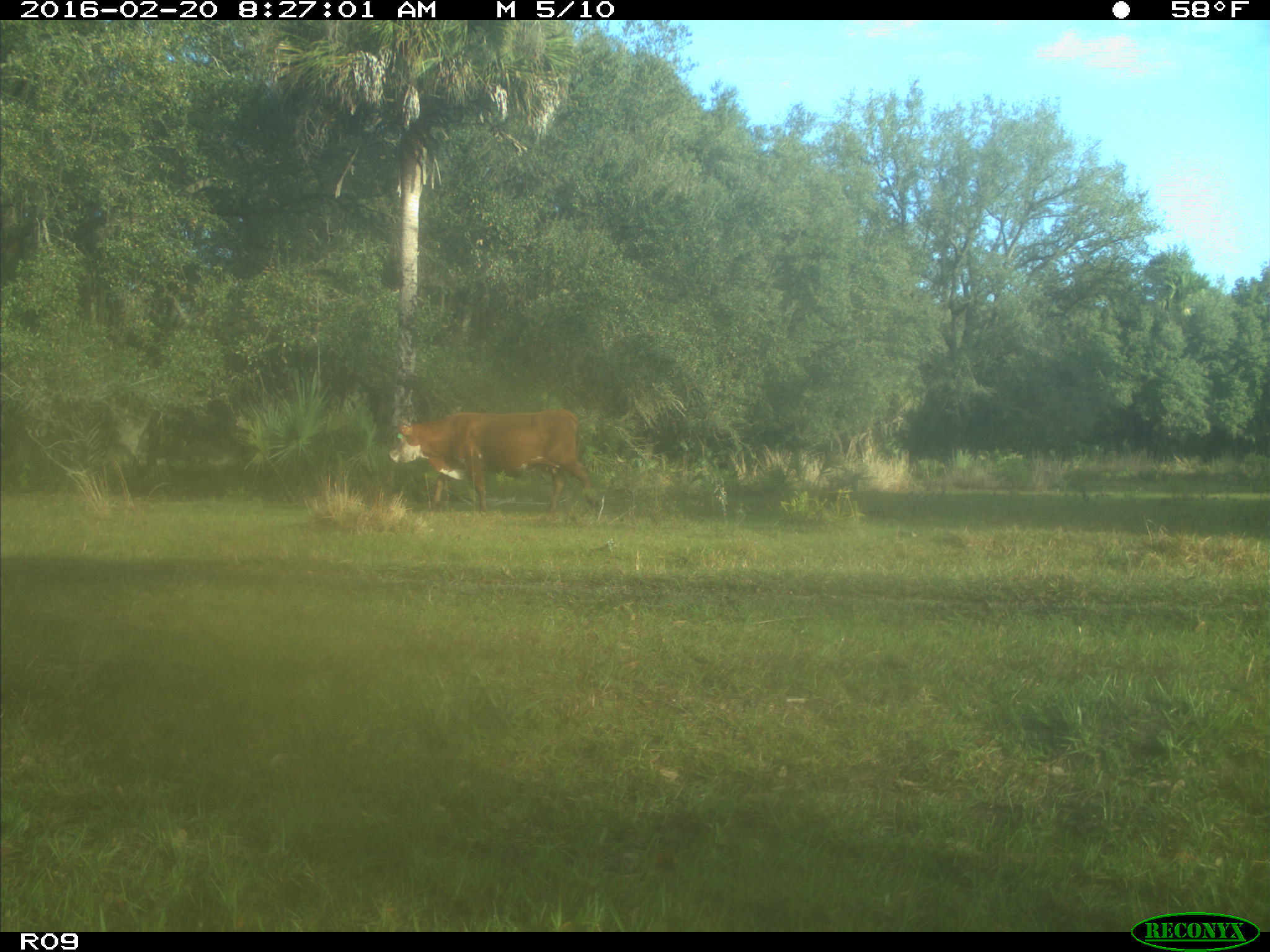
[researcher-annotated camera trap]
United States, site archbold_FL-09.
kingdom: Animalia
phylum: Chordata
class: Mammalia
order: Artiodactyla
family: Bovidae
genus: Bos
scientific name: Bos taurus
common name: domestic cow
Bos taurus (domestic cow).